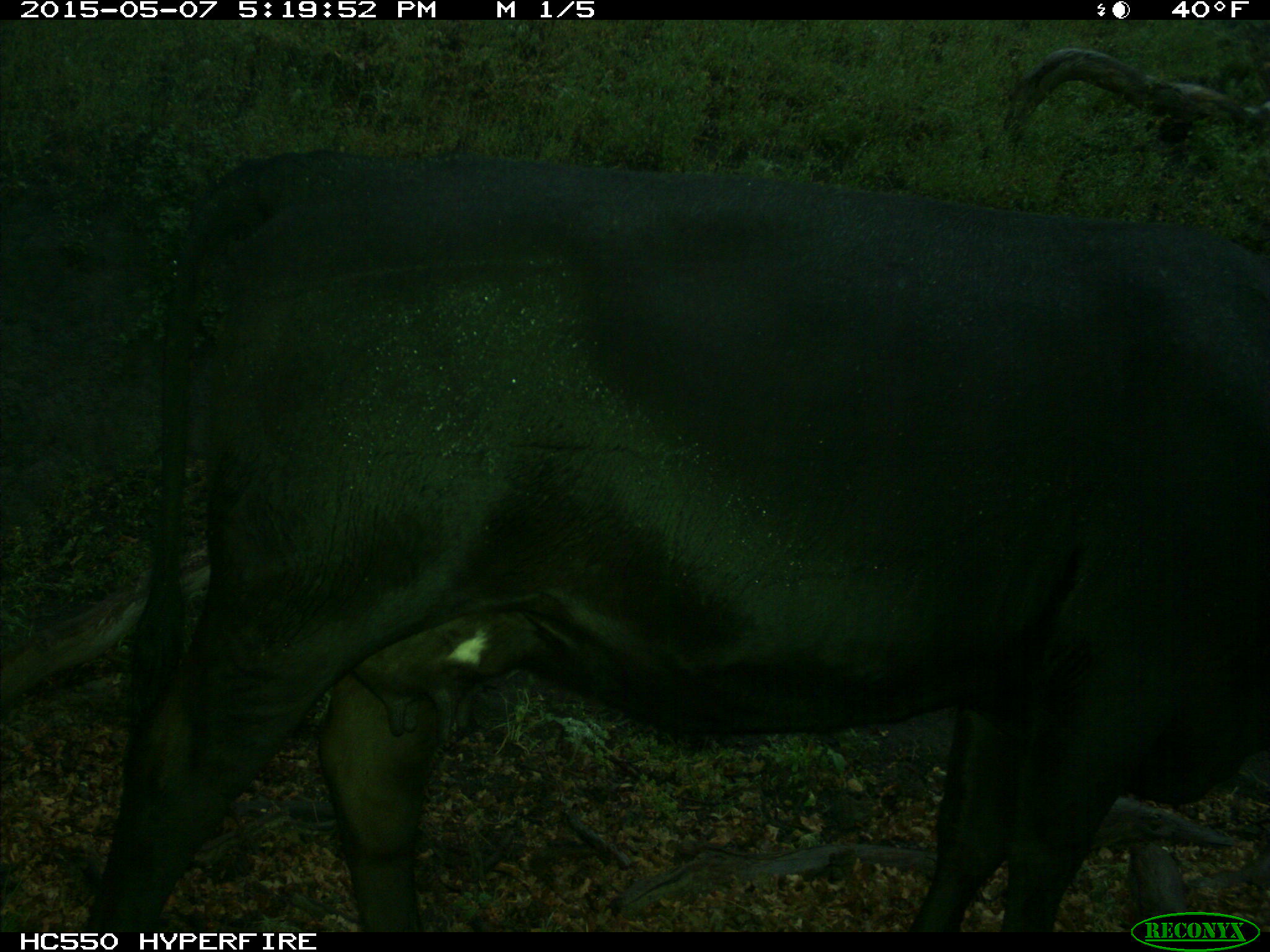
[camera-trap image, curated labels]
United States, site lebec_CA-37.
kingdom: Animalia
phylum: Chordata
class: Mammalia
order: Artiodactyla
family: Bovidae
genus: Bos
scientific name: Bos taurus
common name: domestic cow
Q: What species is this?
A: Bos taurus (domestic cow).